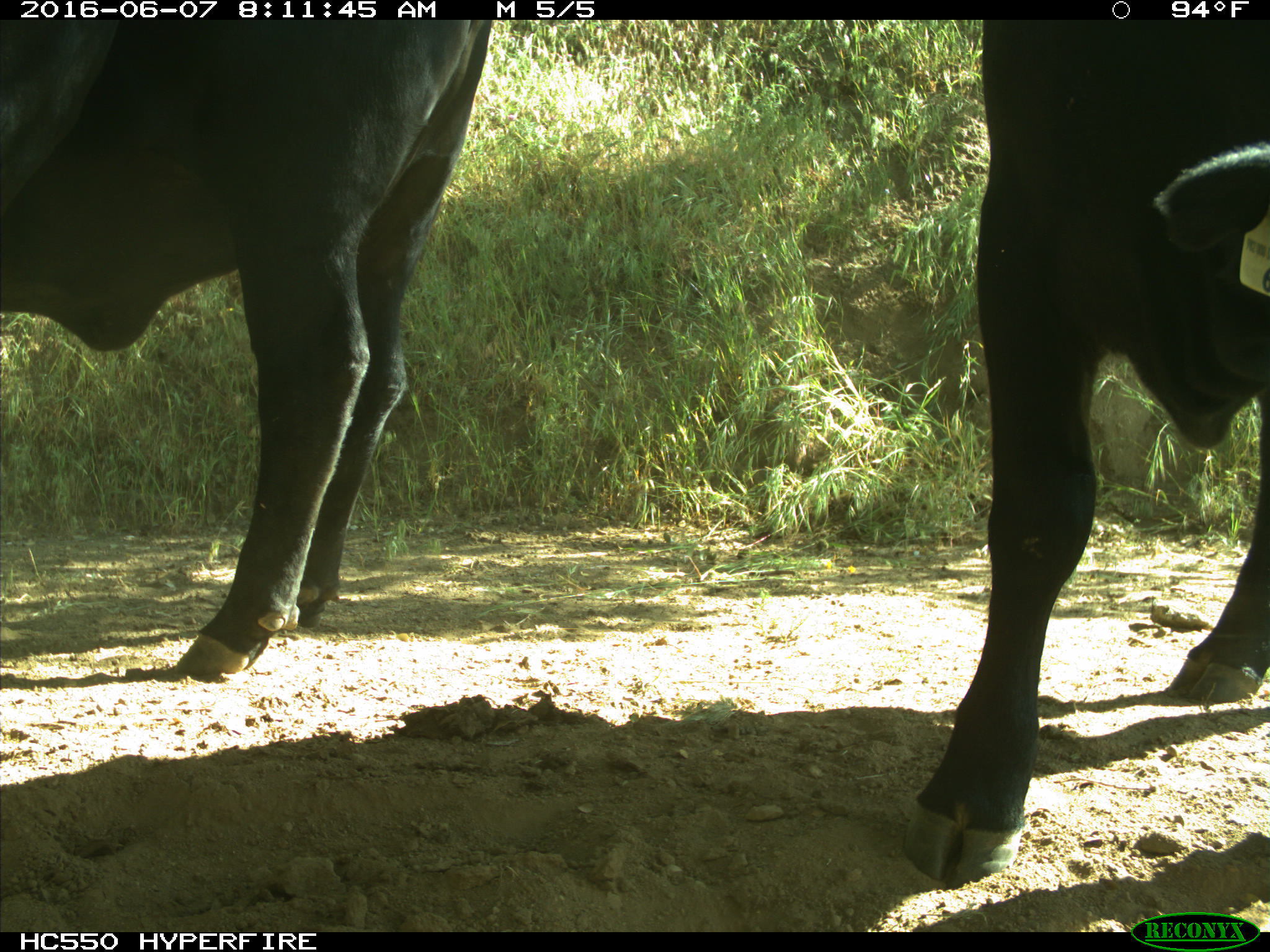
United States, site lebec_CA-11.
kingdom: Animalia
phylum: Chordata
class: Mammalia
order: Artiodactyla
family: Bovidae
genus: Bos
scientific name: Bos taurus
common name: domestic cow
Bos taurus (domestic cow).